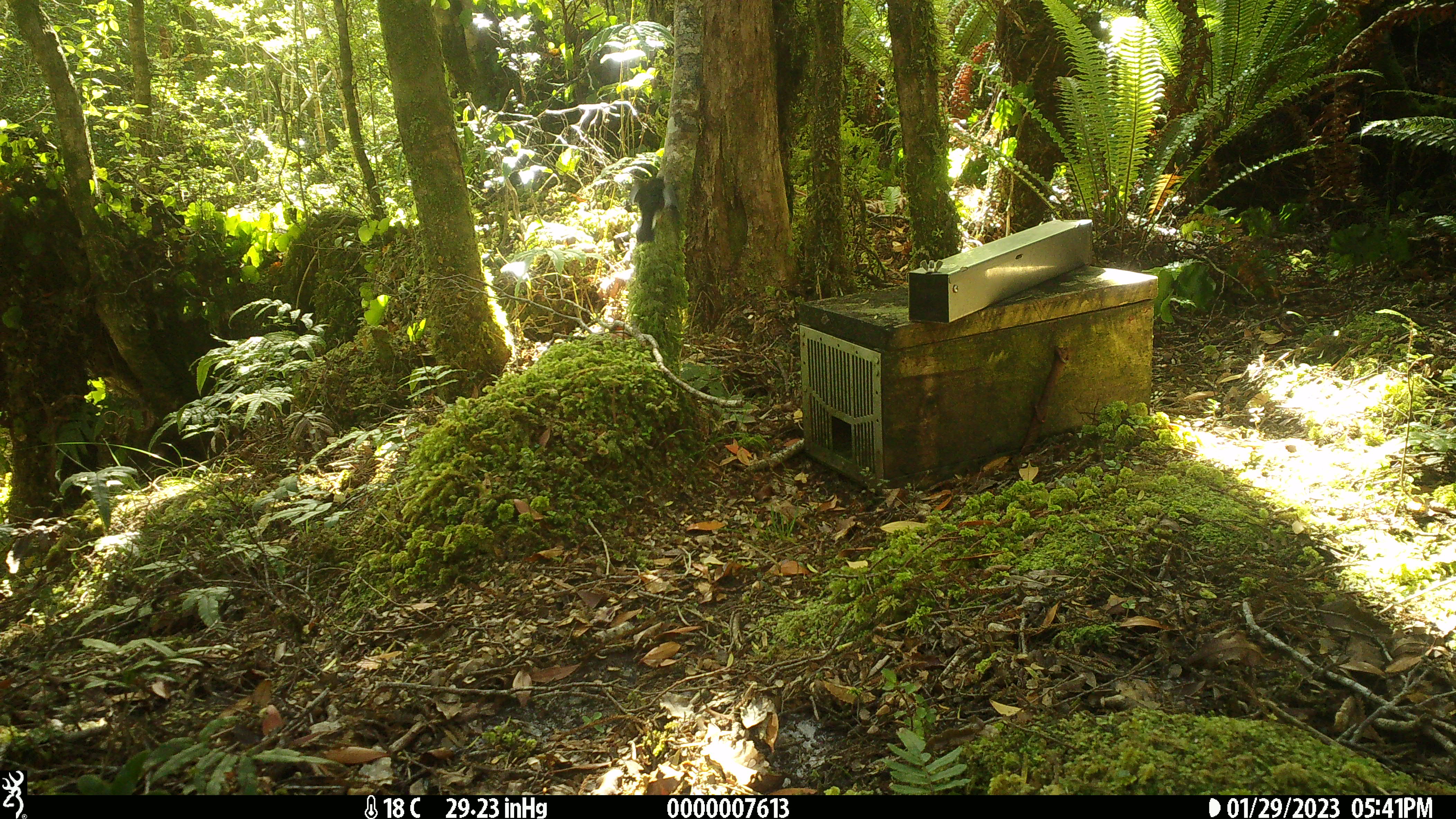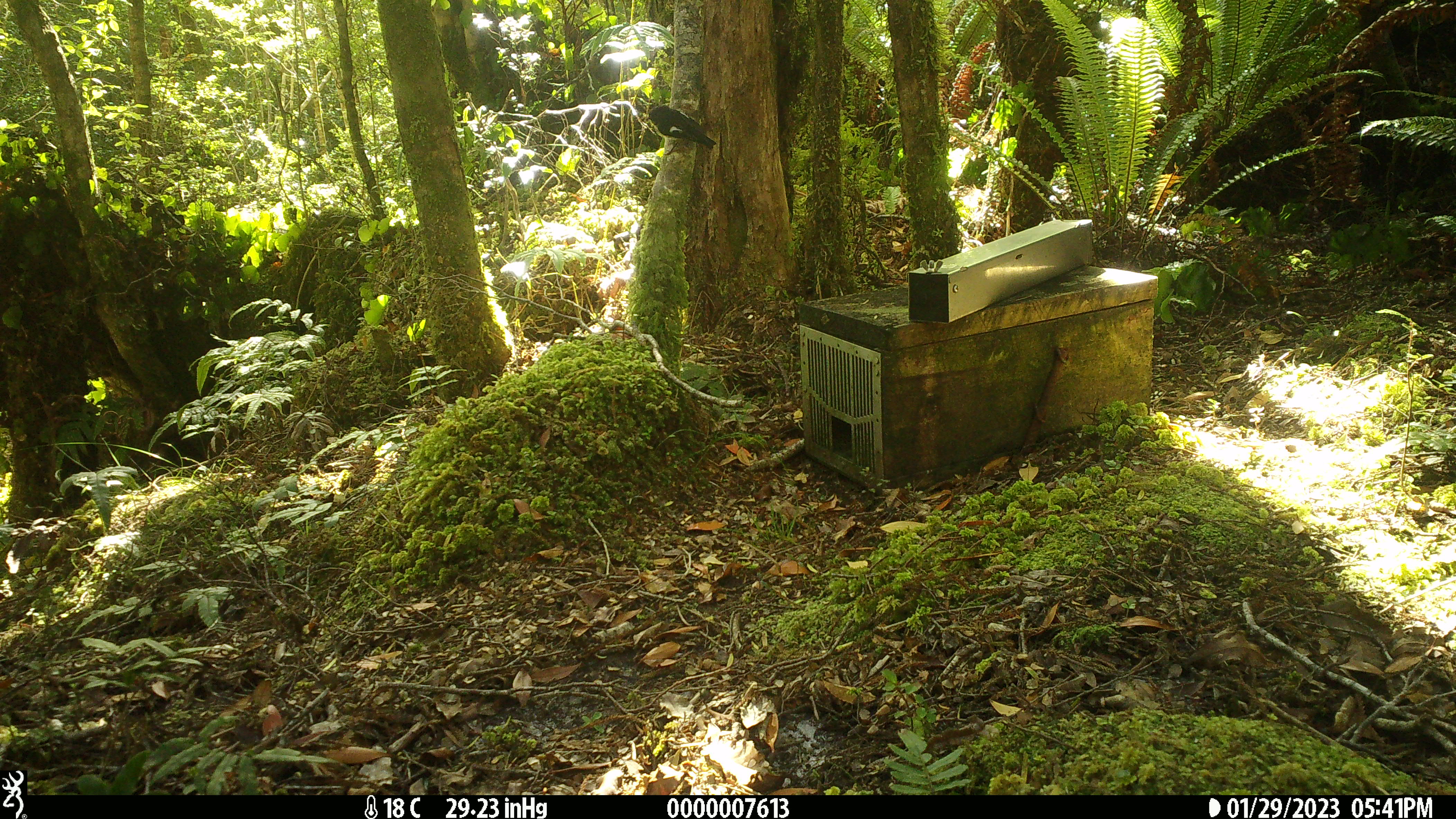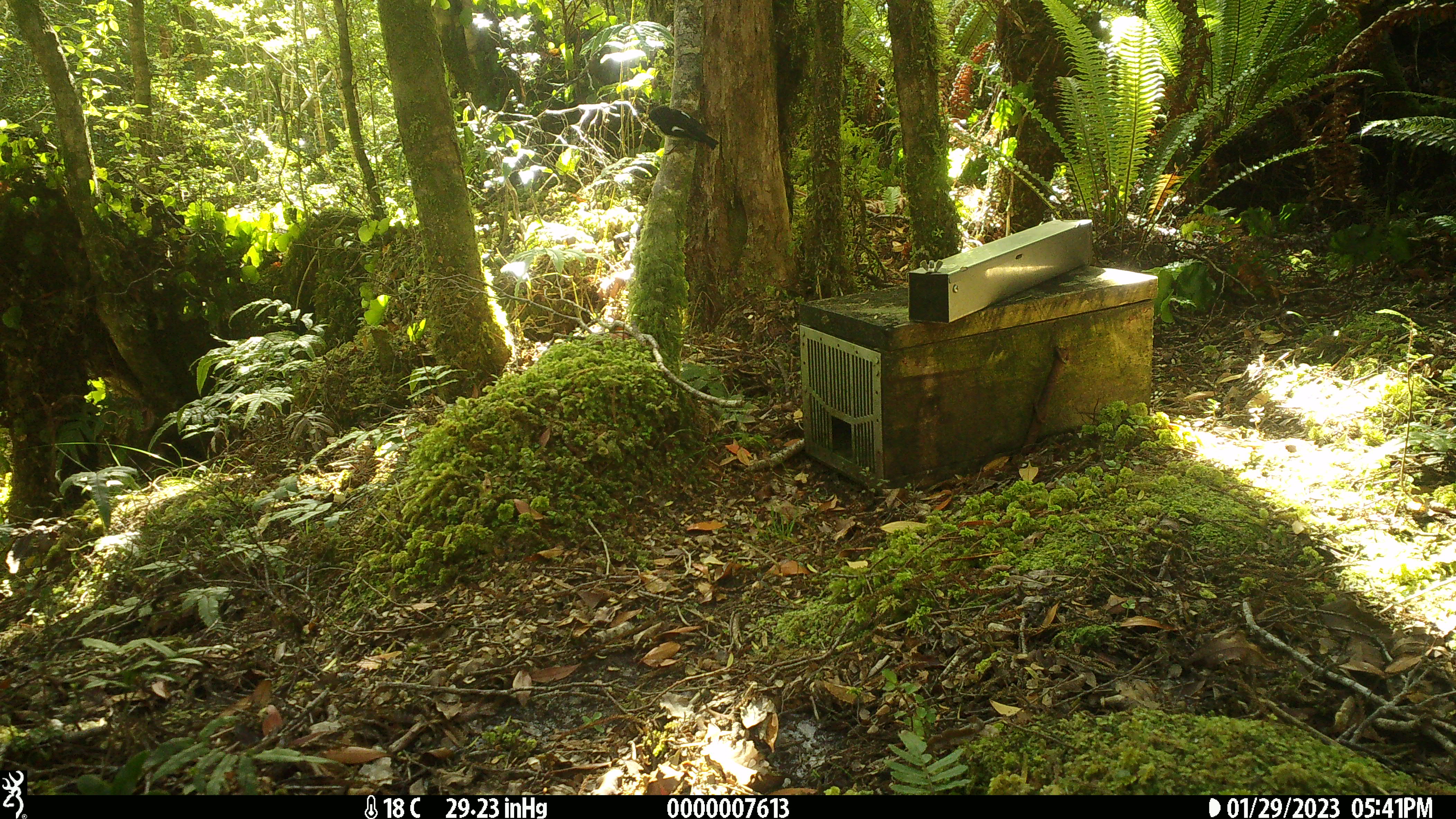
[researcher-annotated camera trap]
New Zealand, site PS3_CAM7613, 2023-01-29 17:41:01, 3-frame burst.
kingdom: Animalia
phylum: Chordata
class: Aves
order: Passeriformes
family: Petroicidae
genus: Petroica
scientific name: Petroica macrocephala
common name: tomtit